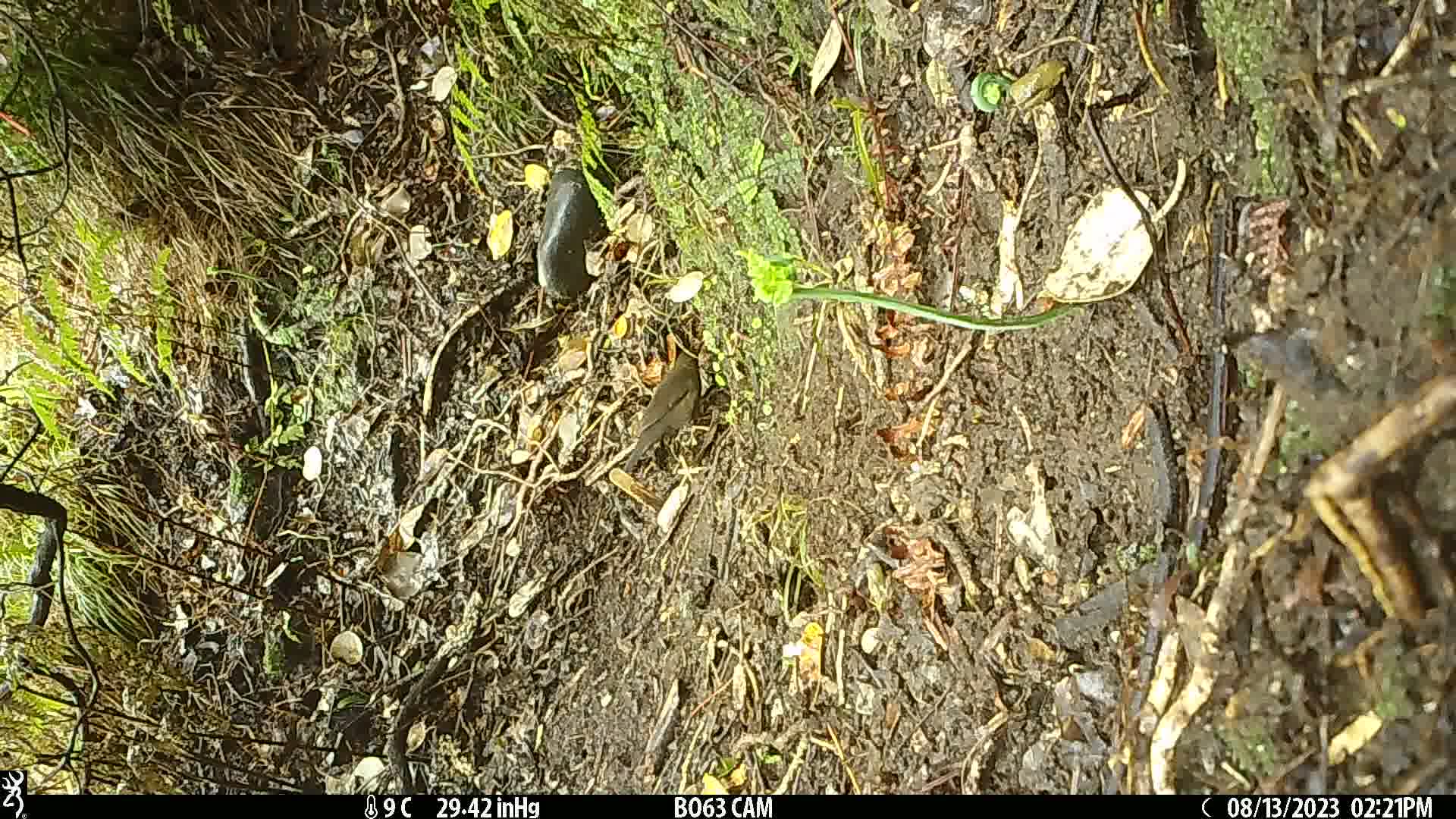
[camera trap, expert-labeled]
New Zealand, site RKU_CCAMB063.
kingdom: Animalia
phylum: Chordata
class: Aves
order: Passeriformes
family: Turdidae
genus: Turdus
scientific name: Turdus merula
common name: eurasian blackbird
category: blackbird